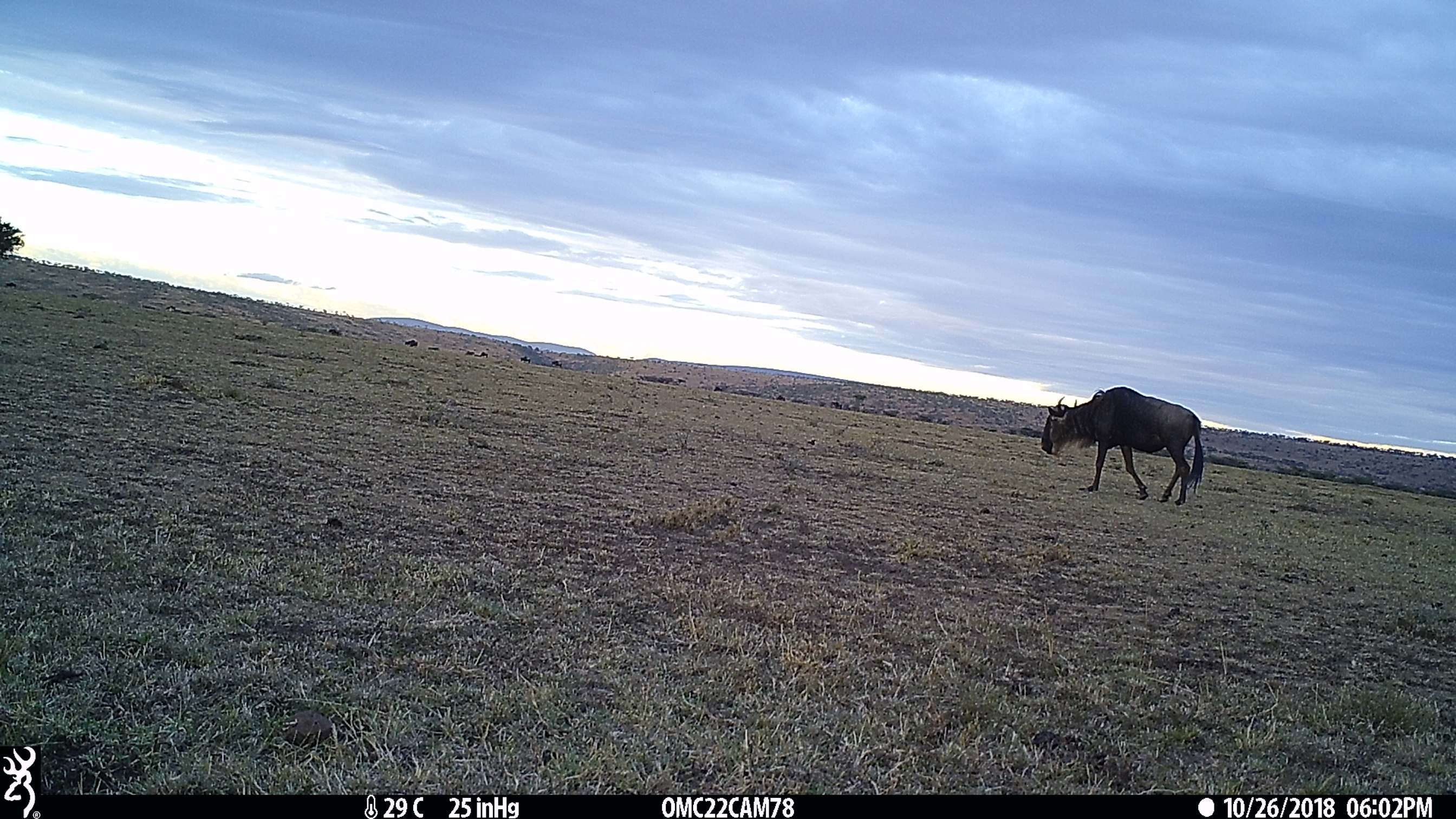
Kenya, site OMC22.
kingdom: Animalia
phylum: Chordata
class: Mammalia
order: Artiodactyla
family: Bovidae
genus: Connochaetes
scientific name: Connochaetes taurinus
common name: blue wildebeest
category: wildebeest